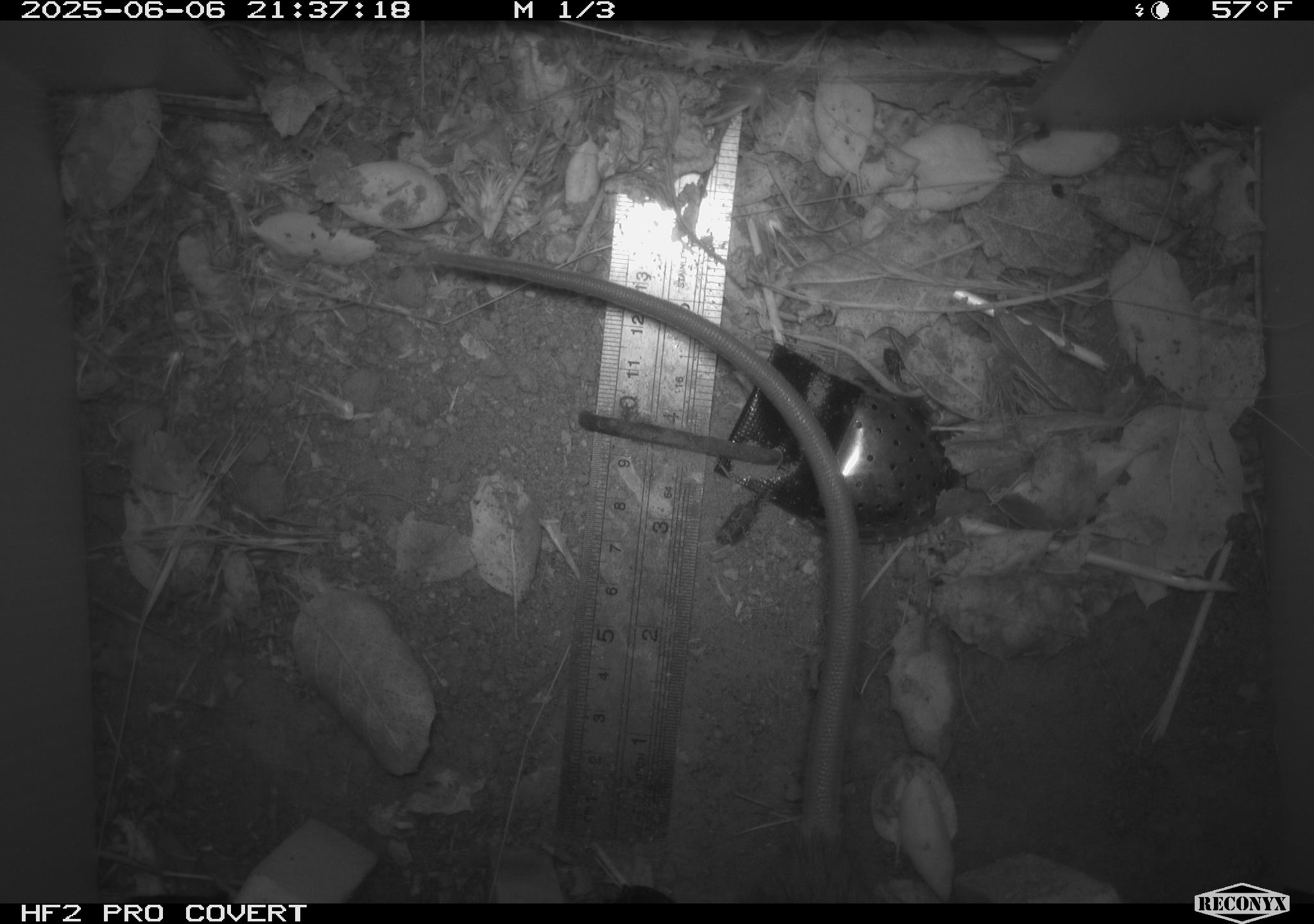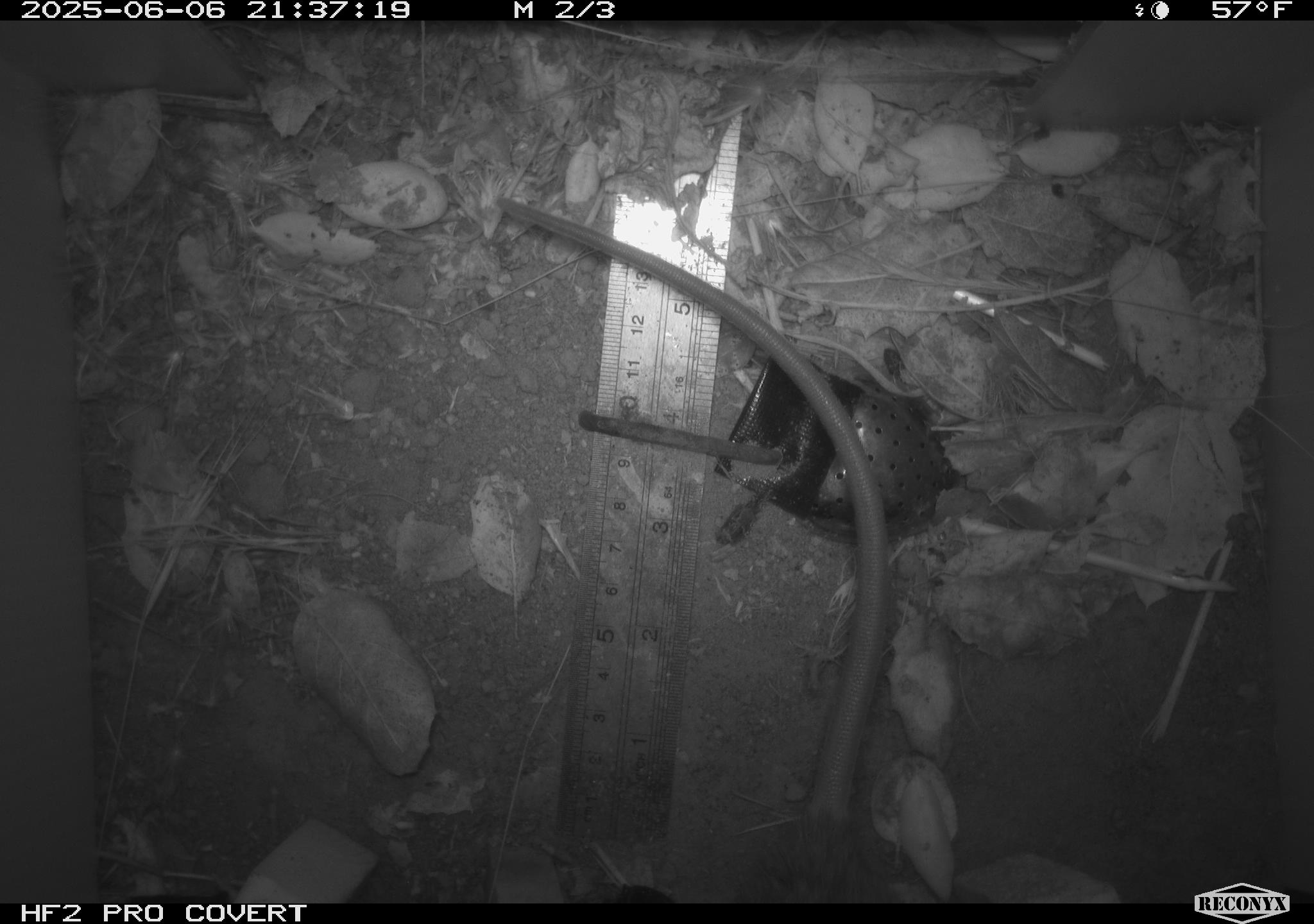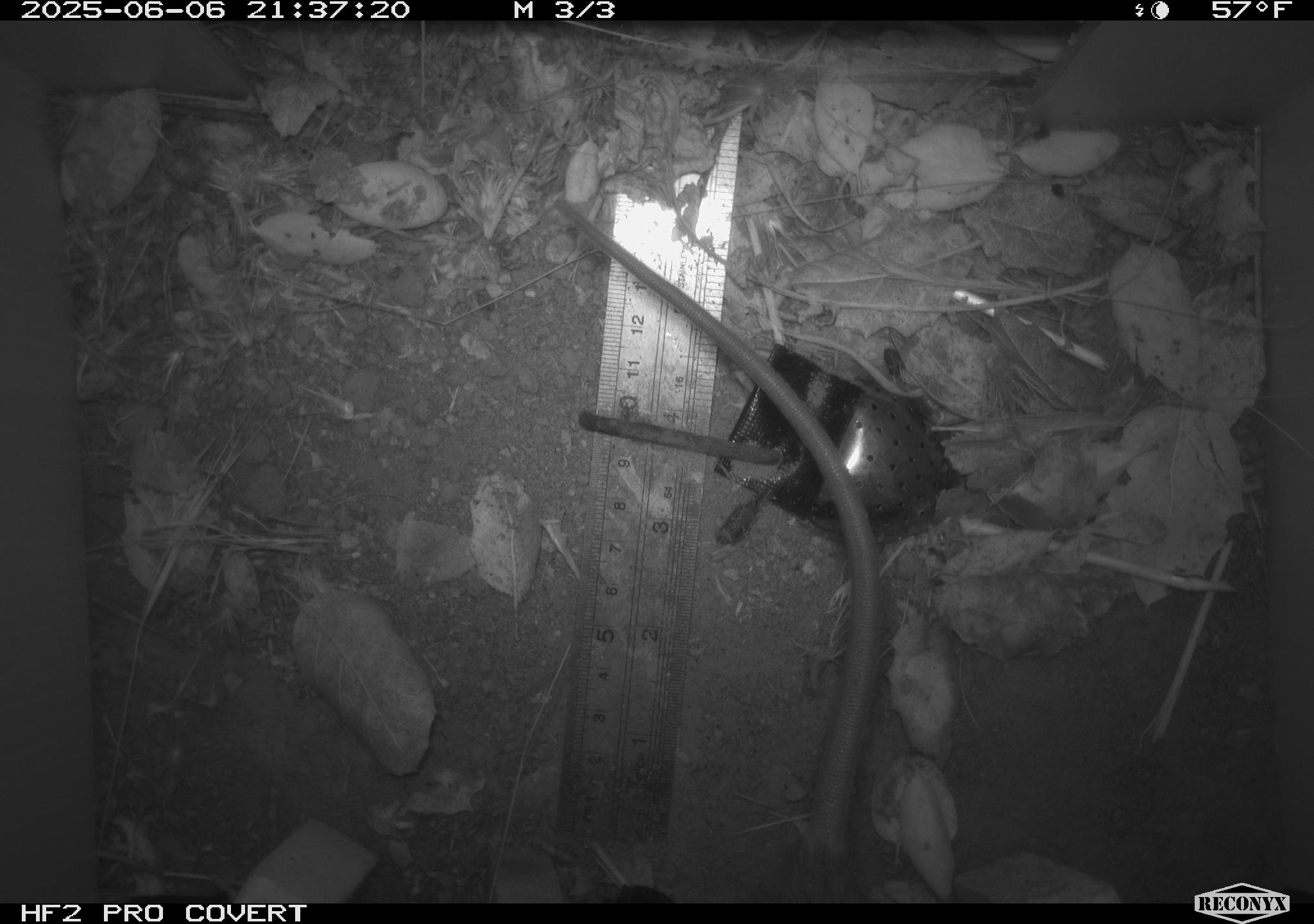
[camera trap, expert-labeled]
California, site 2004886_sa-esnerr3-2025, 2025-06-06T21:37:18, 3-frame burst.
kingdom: Animalia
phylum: Chordata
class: Mammalia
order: Rodentia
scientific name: Rodentia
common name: rodent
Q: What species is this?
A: Rodent (Rodentia).